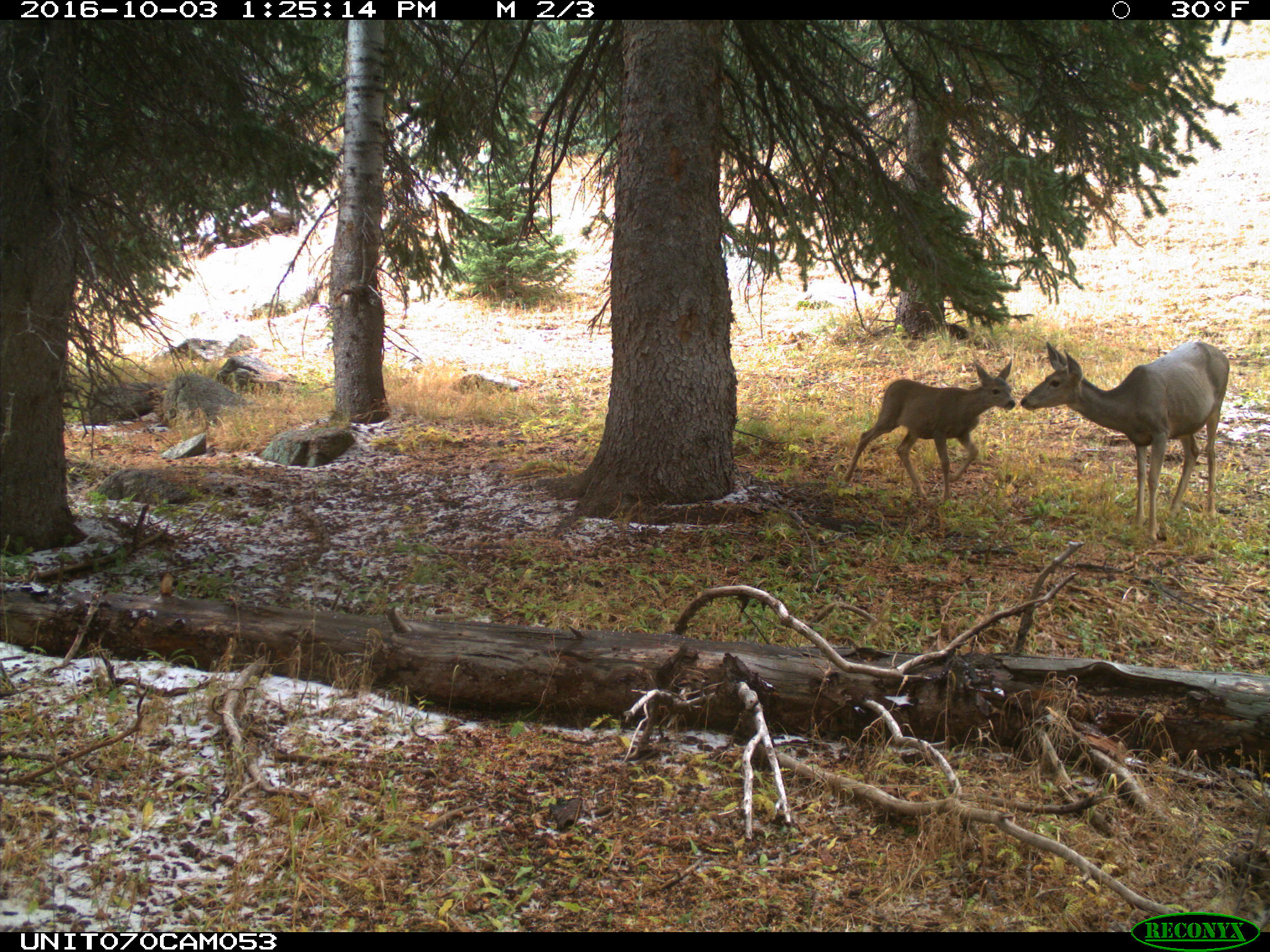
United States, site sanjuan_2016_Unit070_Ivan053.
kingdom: Animalia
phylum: Chordata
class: Mammalia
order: Artiodactyla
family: Cervidae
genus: Odocoileus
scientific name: Odocoileus hemionus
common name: mule deer